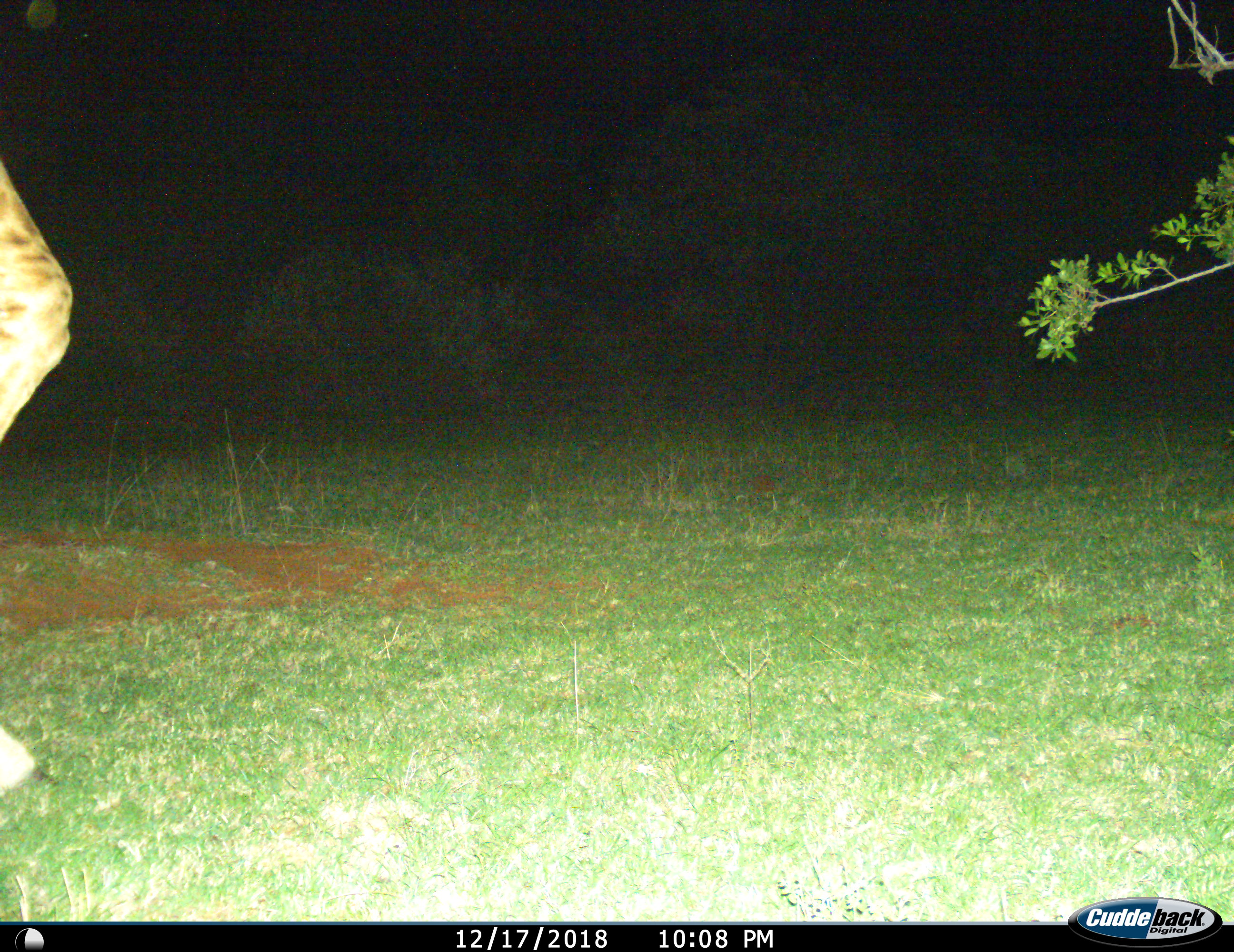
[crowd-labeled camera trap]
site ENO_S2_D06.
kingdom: Animalia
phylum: Chordata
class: Mammalia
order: Artiodactyla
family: Giraffidae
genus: Giraffa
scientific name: Giraffa camelopardalis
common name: giraffe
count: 1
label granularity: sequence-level